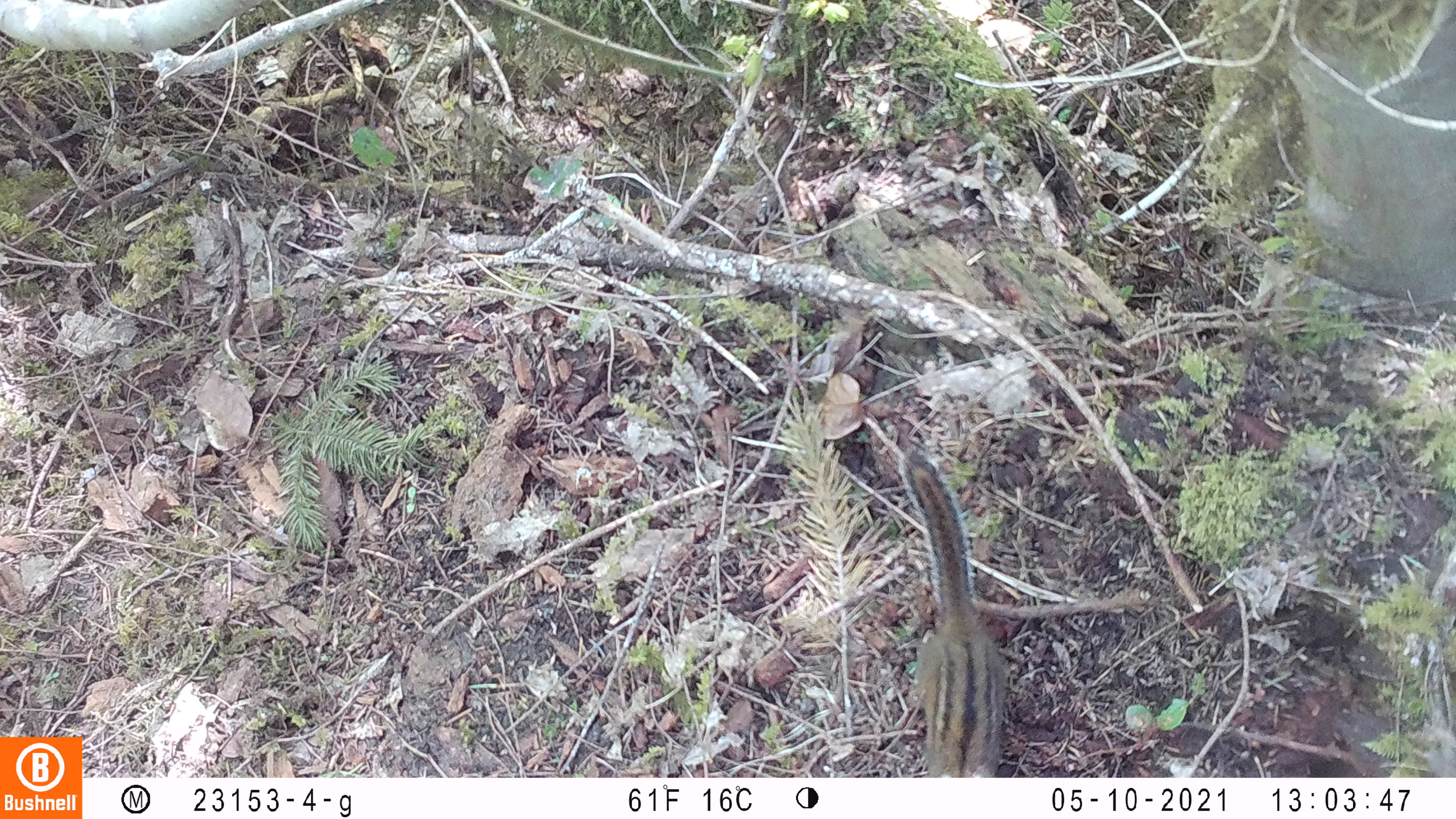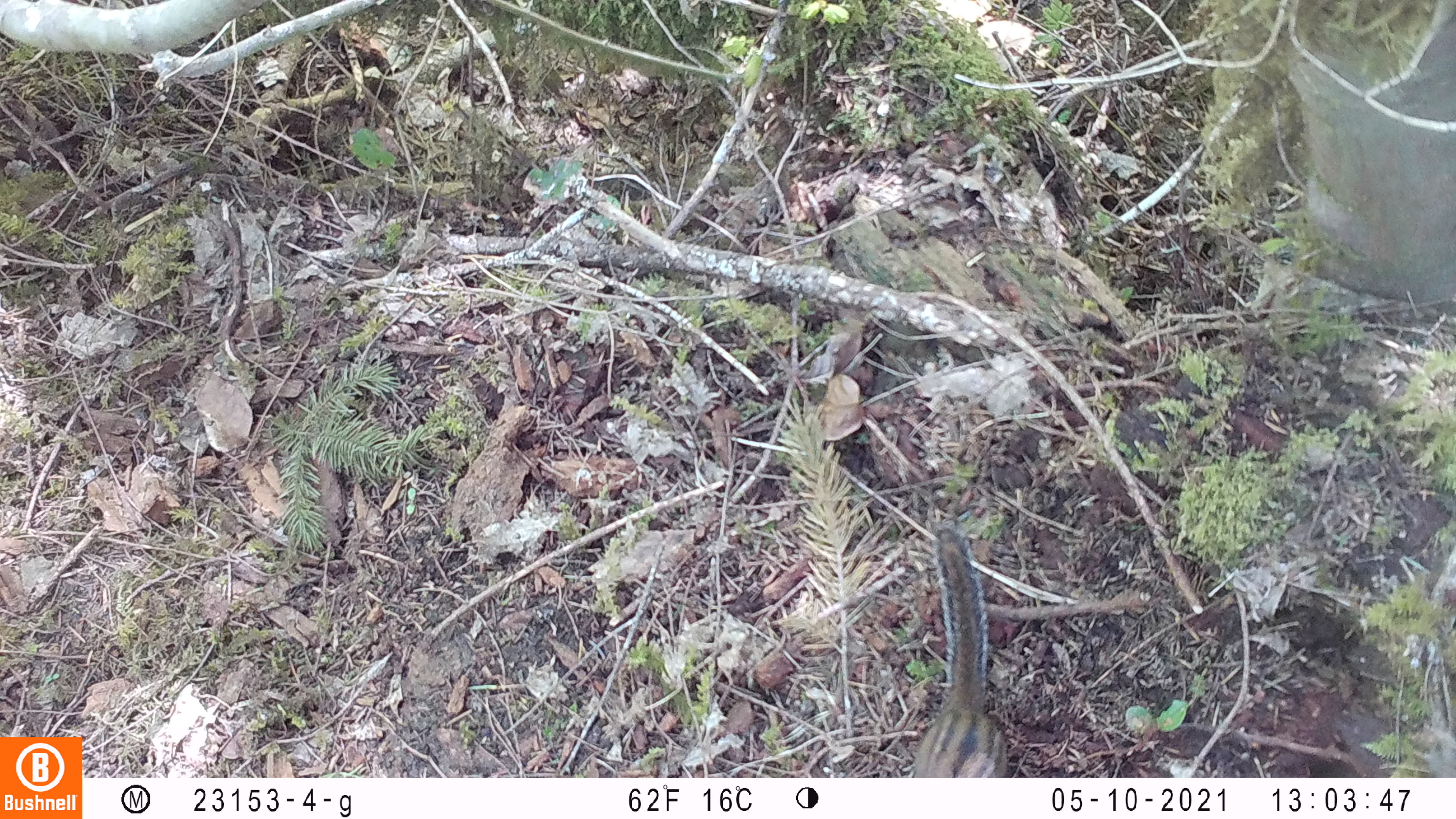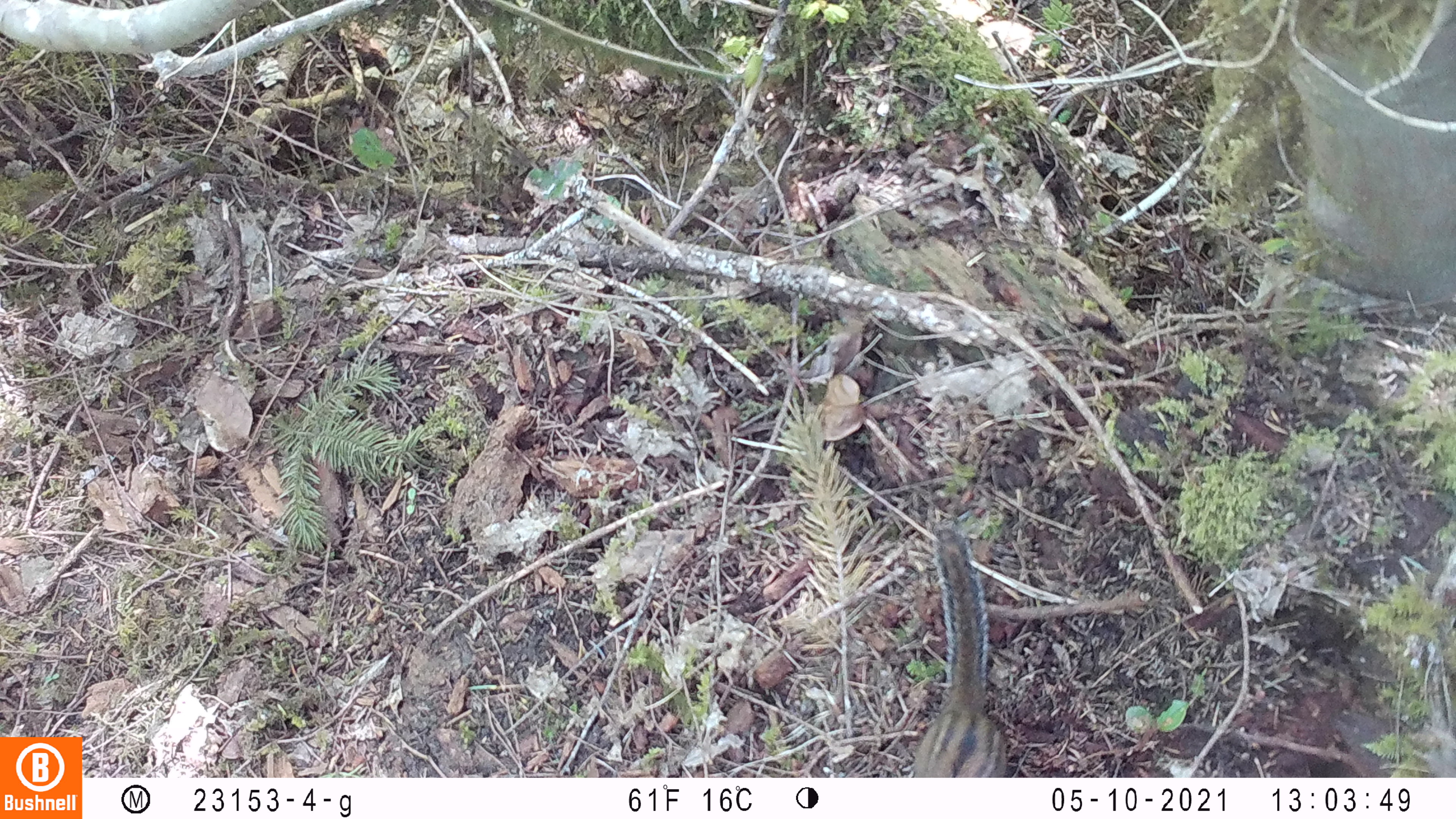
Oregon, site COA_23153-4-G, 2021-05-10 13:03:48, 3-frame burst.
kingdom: Animalia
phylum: Chordata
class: Mammalia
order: Rodentia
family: Sciuridae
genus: Neotamias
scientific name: Neotamias townsendii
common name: townsend's chipmunk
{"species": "townsend's chipmunk (Neotamias townsendii)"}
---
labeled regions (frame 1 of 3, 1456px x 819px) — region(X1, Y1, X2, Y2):
townsend's chipmunk: region(893, 443, 1007, 775)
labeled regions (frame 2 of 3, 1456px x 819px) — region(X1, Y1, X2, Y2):
townsend's chipmunk: region(903, 521, 1015, 776)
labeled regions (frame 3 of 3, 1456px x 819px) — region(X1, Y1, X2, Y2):
townsend's chipmunk: region(898, 519, 1016, 772)